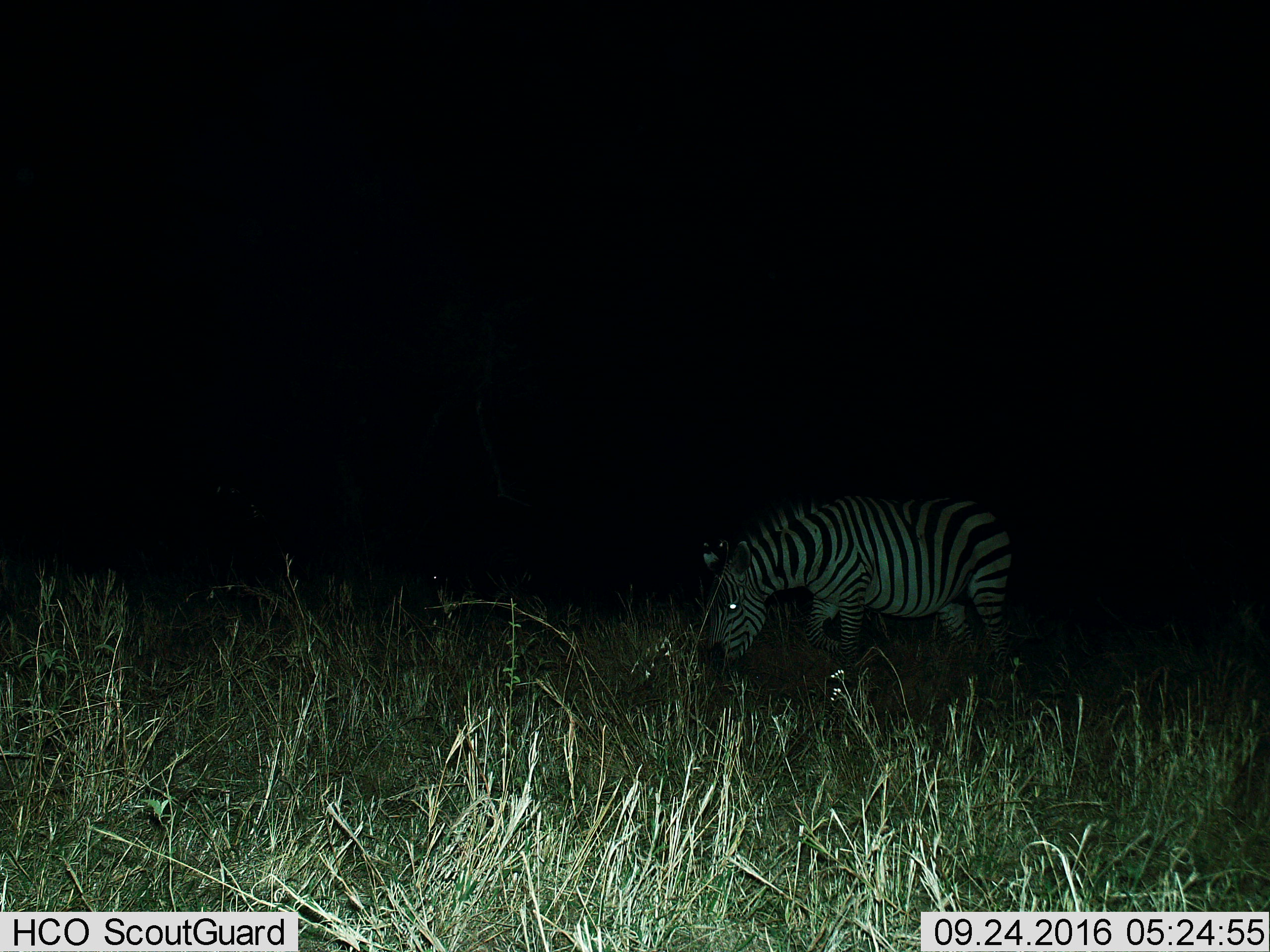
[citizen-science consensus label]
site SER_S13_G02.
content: unidentified animal